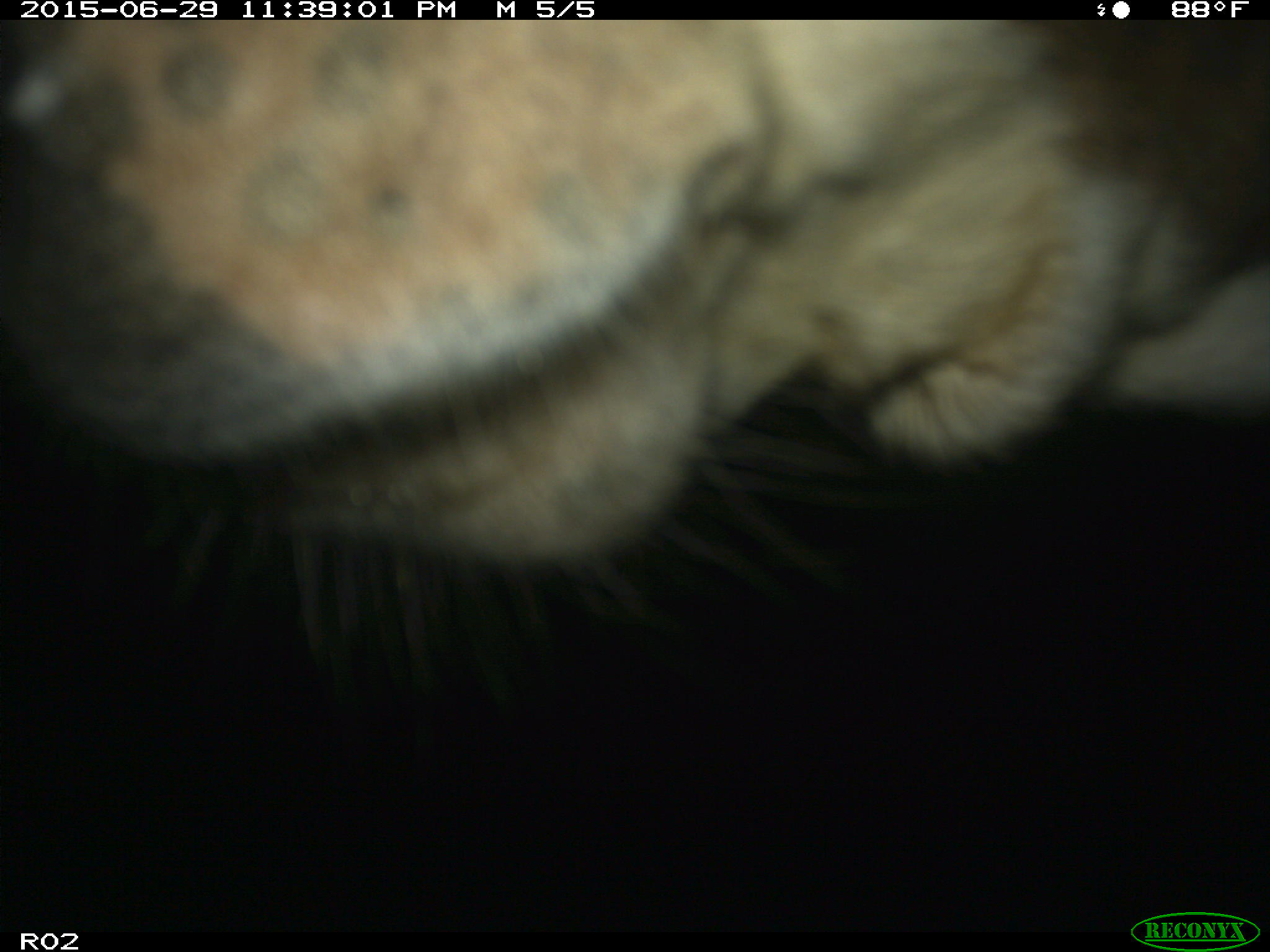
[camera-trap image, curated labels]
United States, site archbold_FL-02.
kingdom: Animalia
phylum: Chordata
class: Mammalia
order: Artiodactyla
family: Bovidae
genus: Bos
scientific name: Bos taurus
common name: domestic cow